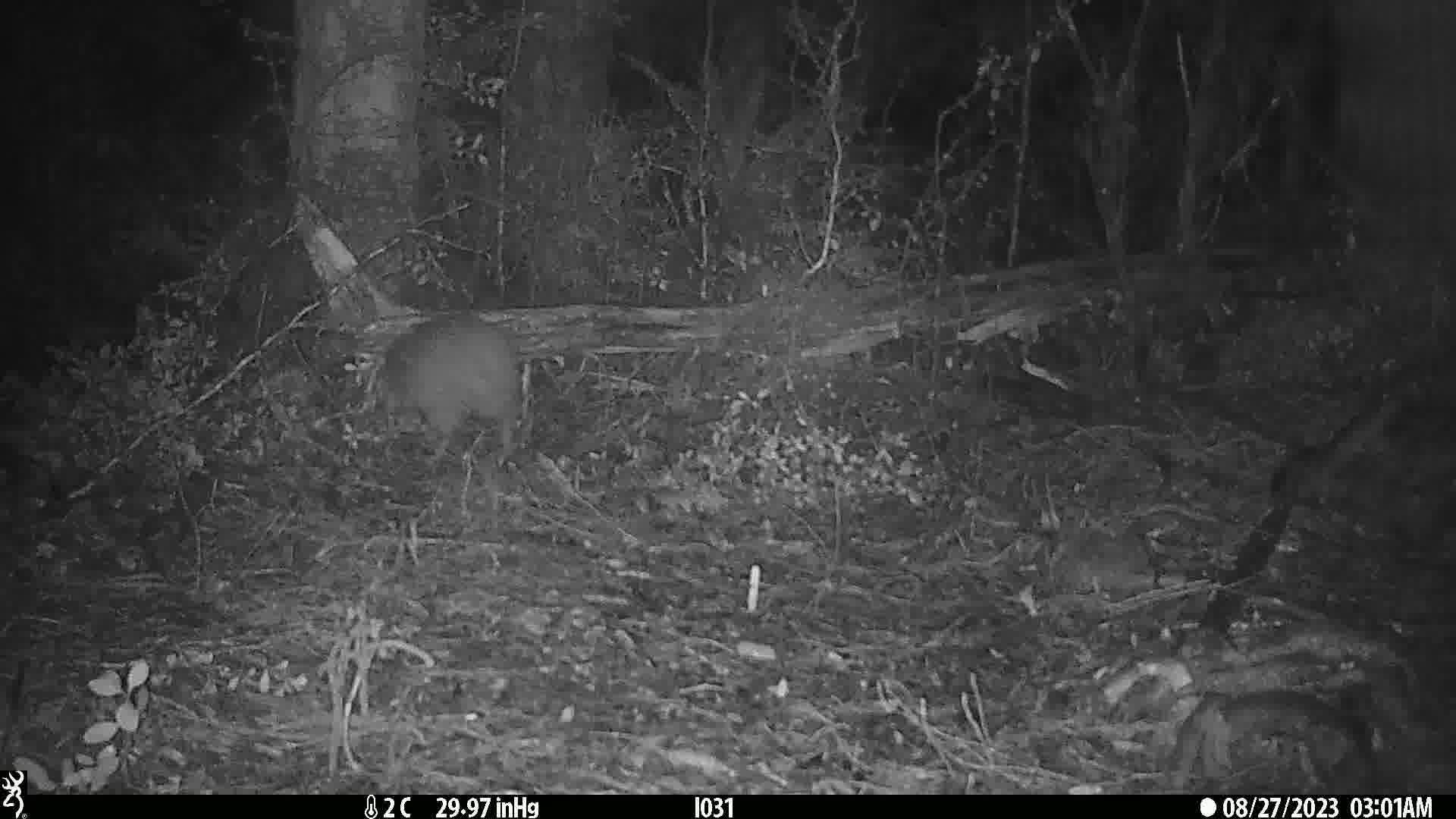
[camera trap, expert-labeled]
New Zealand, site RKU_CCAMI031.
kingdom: Animalia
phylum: Chordata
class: Aves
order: Apterygiformes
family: Apterygidae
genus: Apteryx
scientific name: Apteryx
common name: kiwi